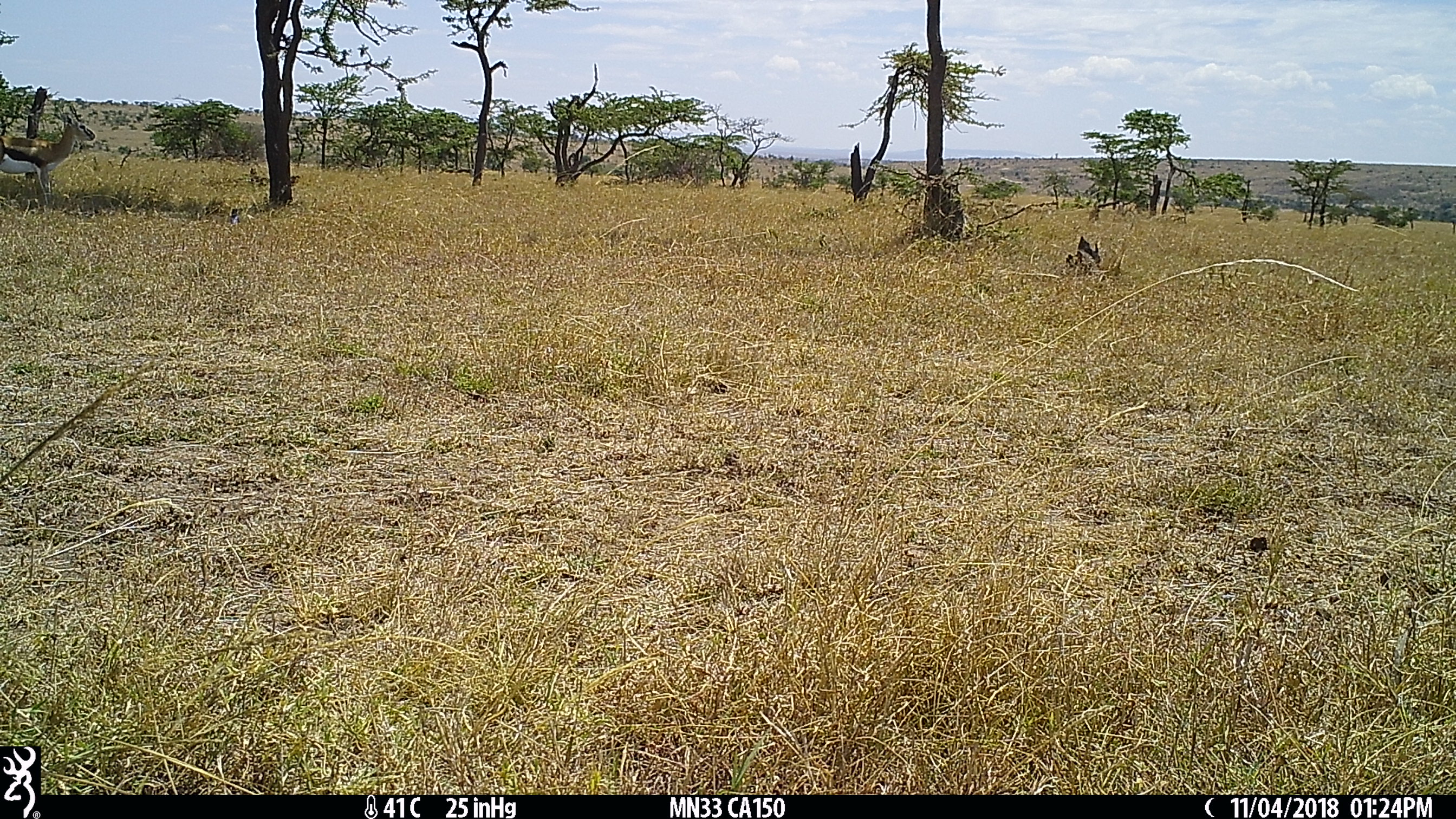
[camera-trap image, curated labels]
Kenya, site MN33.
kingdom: Animalia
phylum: Chordata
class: Mammalia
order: Artiodactyla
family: Bovidae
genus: Eudorcas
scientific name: Eudorcas thomsonii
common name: thomon's gazelle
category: gazelle thomsons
Gazelle thomsons (thomon's gazelle) (Eudorcas thomsonii).